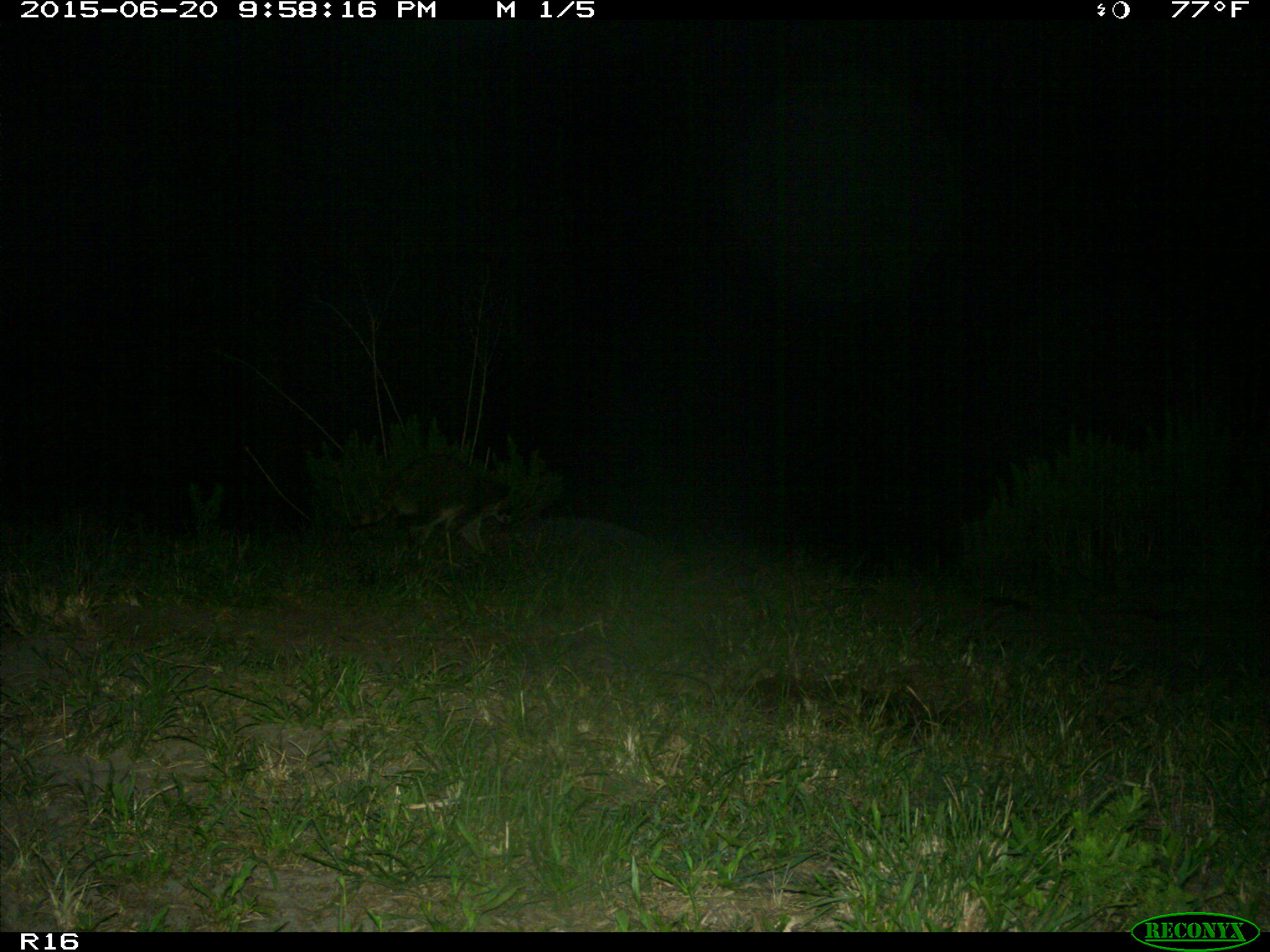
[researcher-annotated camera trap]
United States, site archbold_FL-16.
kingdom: Animalia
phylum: Chordata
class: Mammalia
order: Carnivora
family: Procyonidae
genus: Procyon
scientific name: Procyon lotor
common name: common raccoon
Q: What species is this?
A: Procyon lotor (common raccoon).